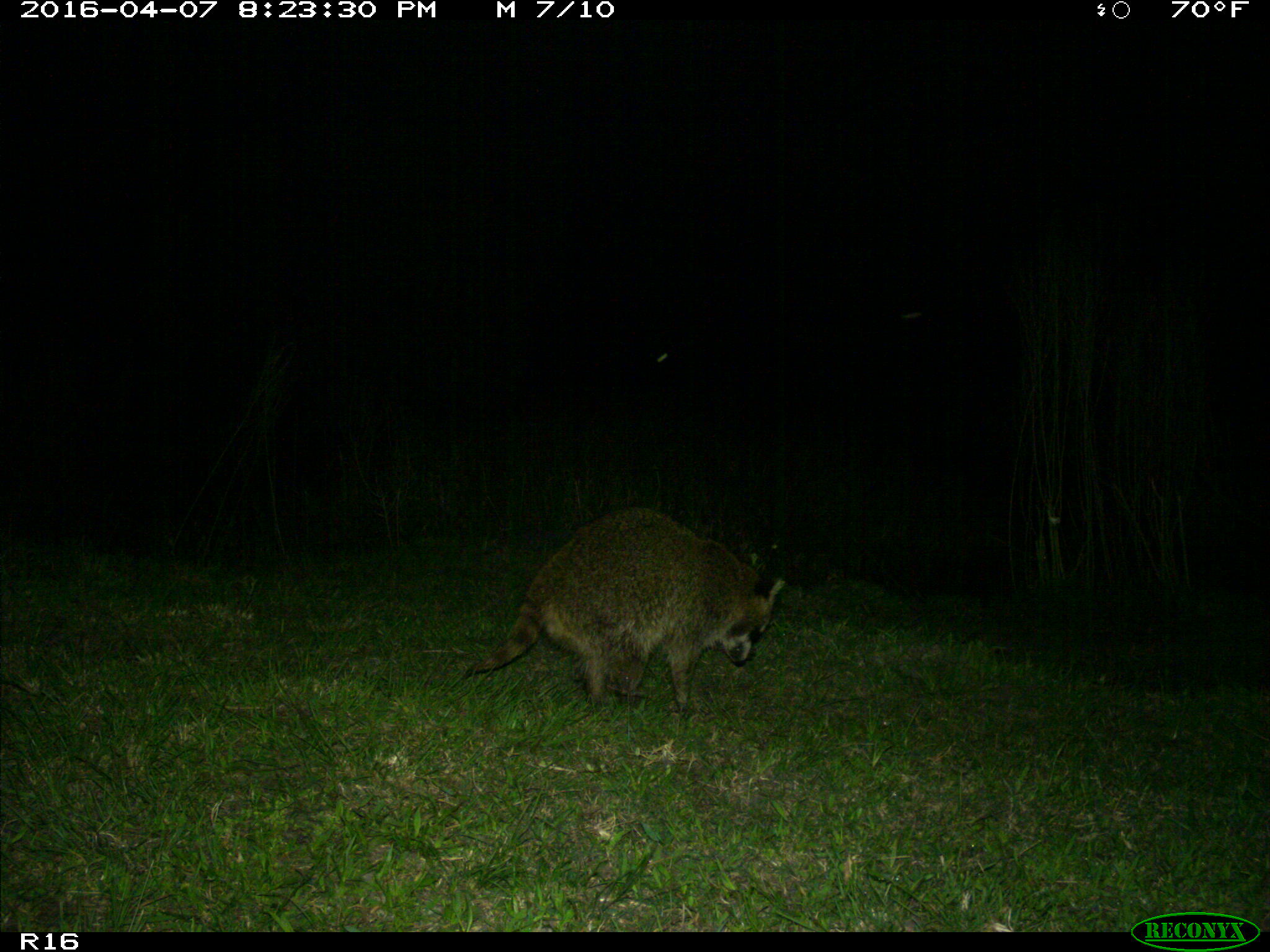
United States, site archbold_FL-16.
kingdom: Animalia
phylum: Chordata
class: Mammalia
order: Carnivora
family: Procyonidae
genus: Procyon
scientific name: Procyon lotor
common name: common raccoon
Procyon lotor (common raccoon).